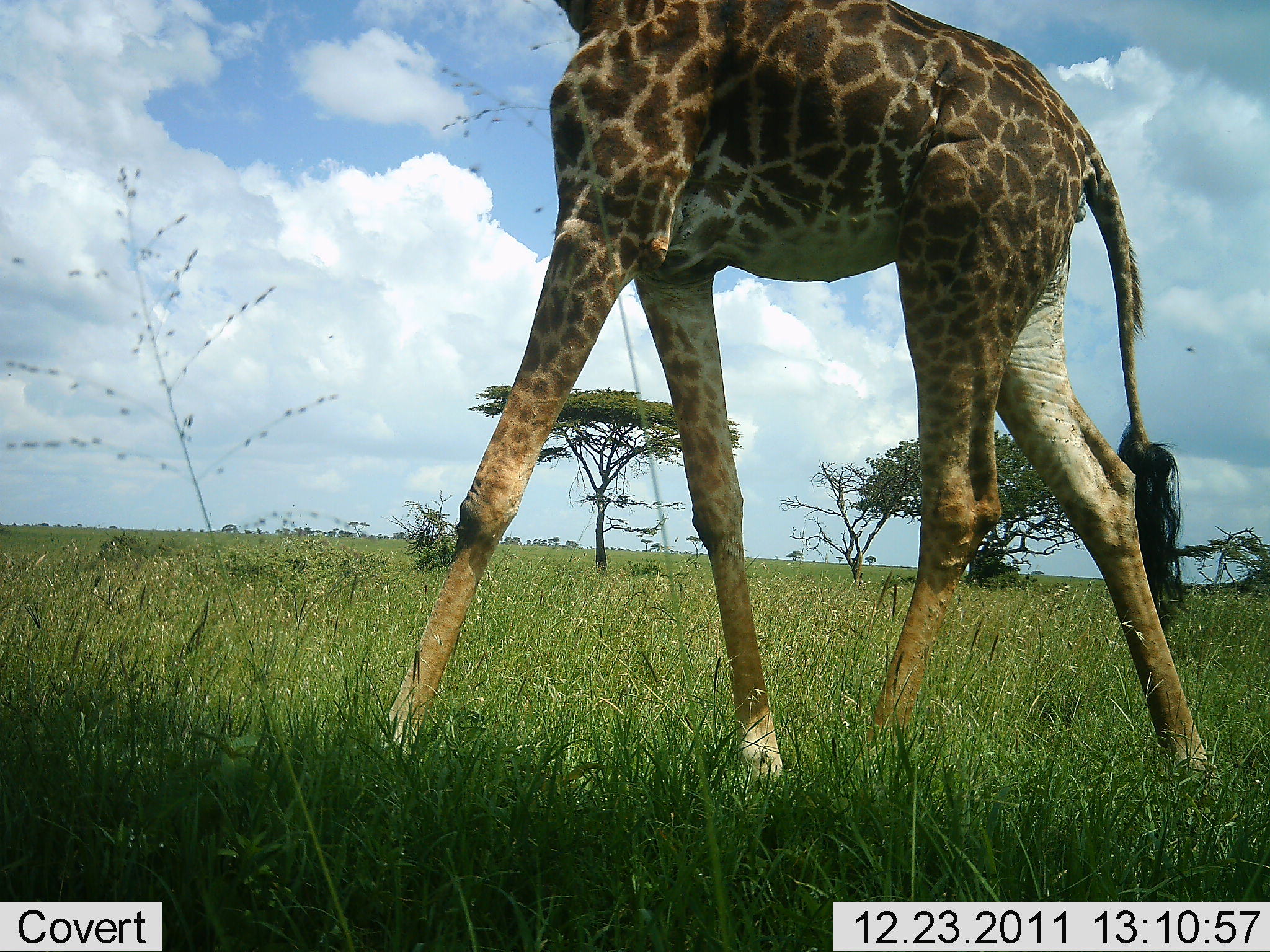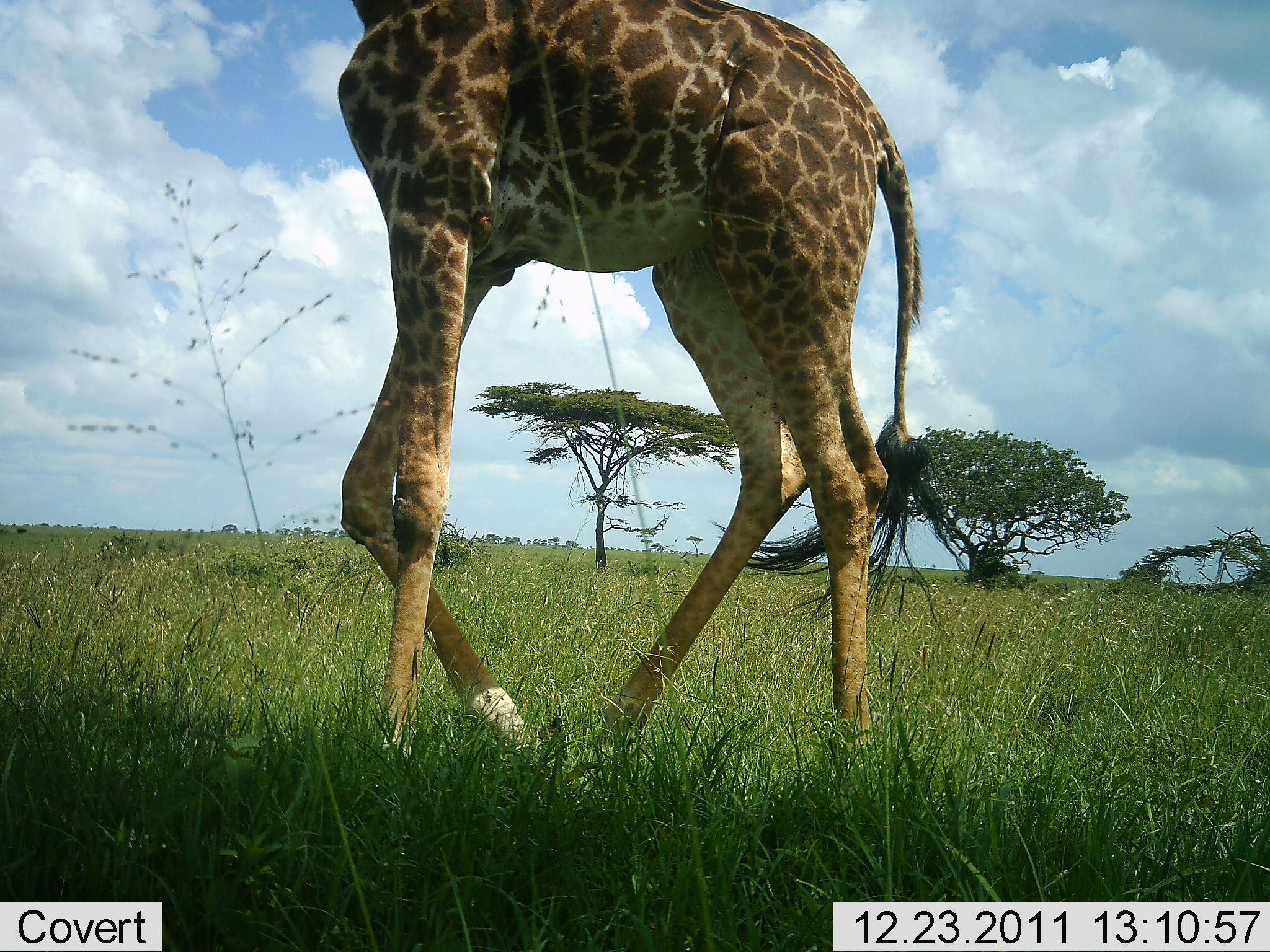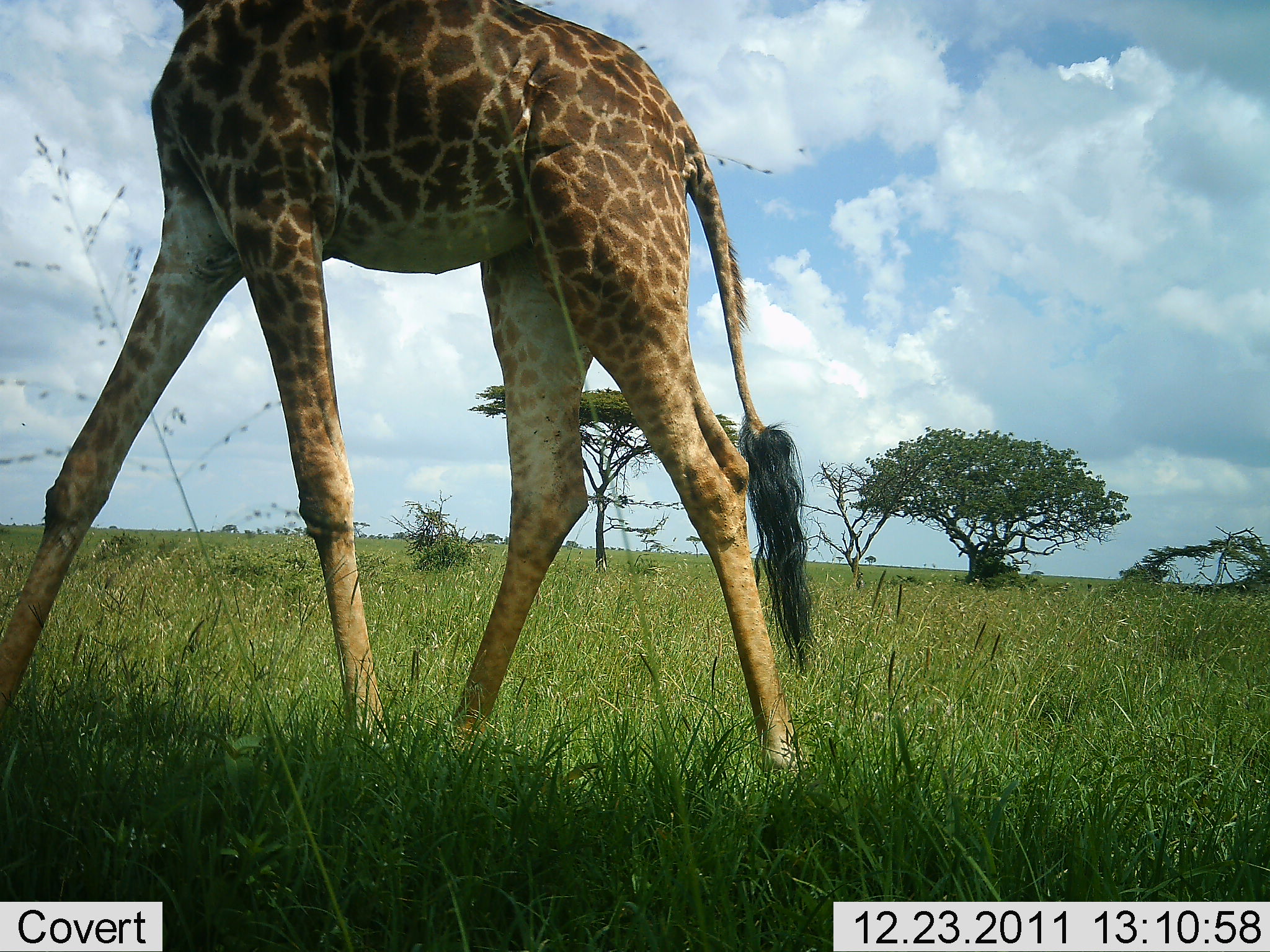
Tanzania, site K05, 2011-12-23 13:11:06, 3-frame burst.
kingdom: Animalia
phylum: Chordata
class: Mammalia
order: Artiodactyla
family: Giraffidae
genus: Giraffa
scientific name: Giraffa camelopardalis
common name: giraffe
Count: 1.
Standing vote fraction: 0%.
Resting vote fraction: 0%.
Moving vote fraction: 100%.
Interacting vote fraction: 0%.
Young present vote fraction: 0%.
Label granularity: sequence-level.